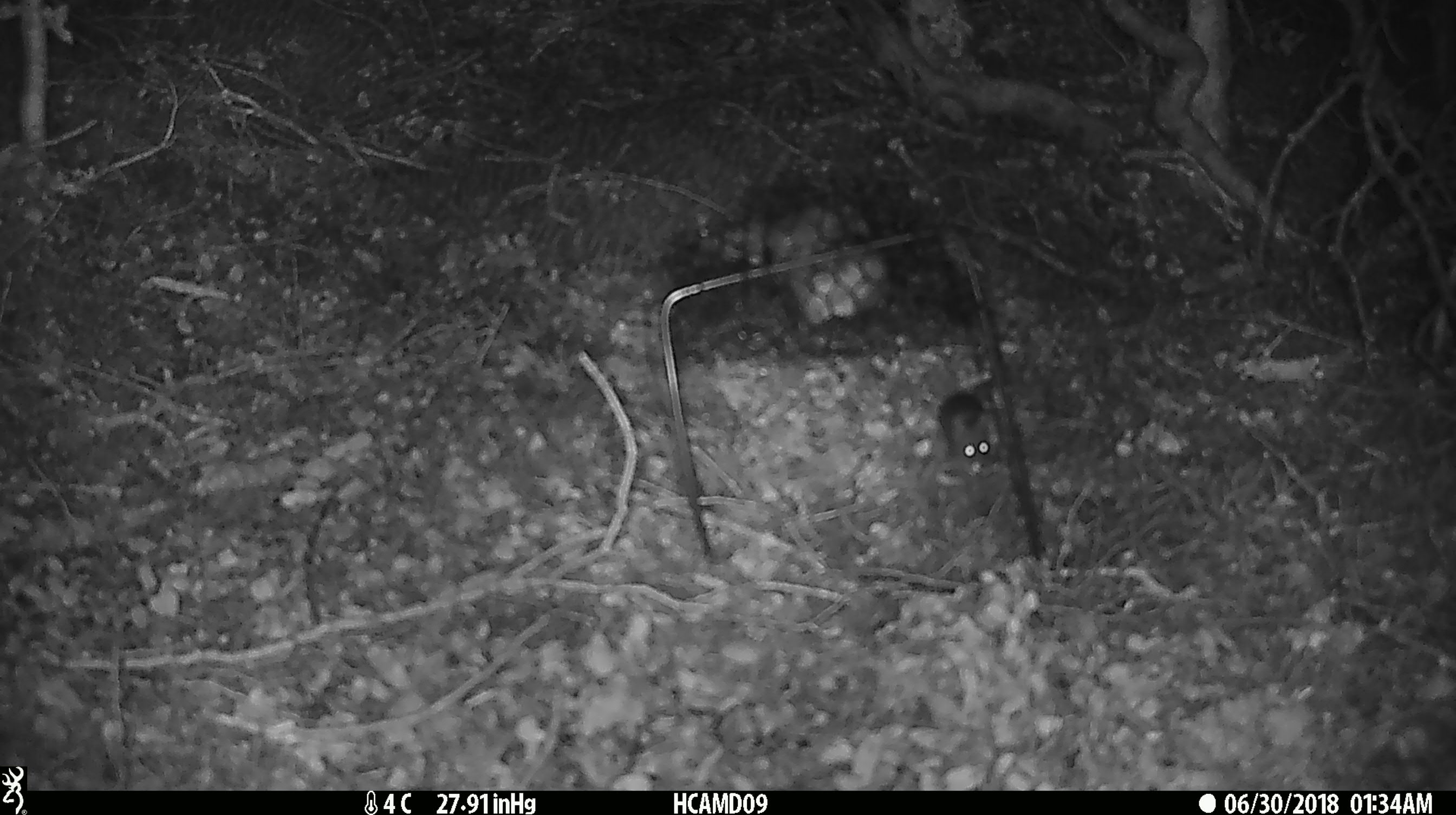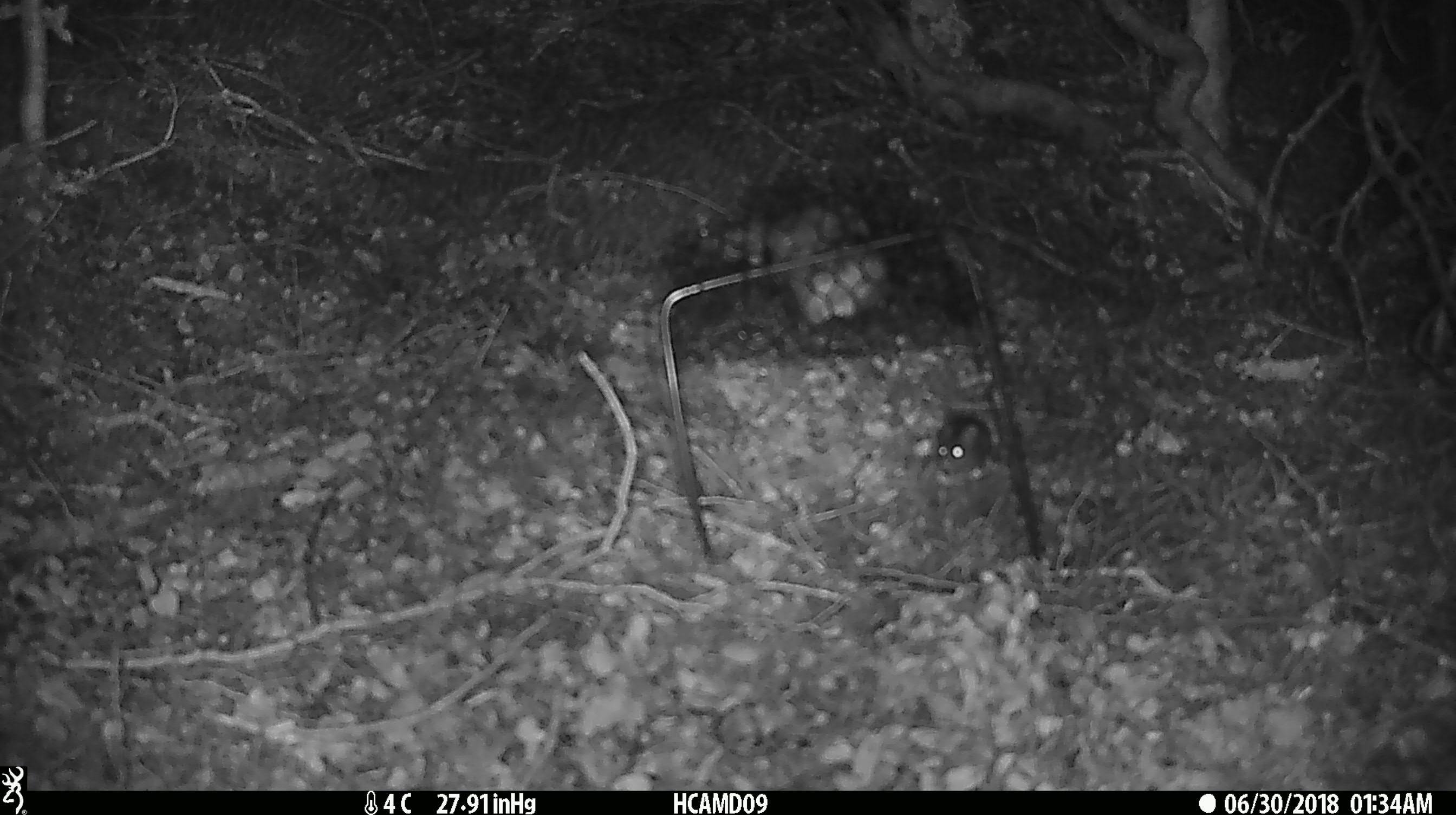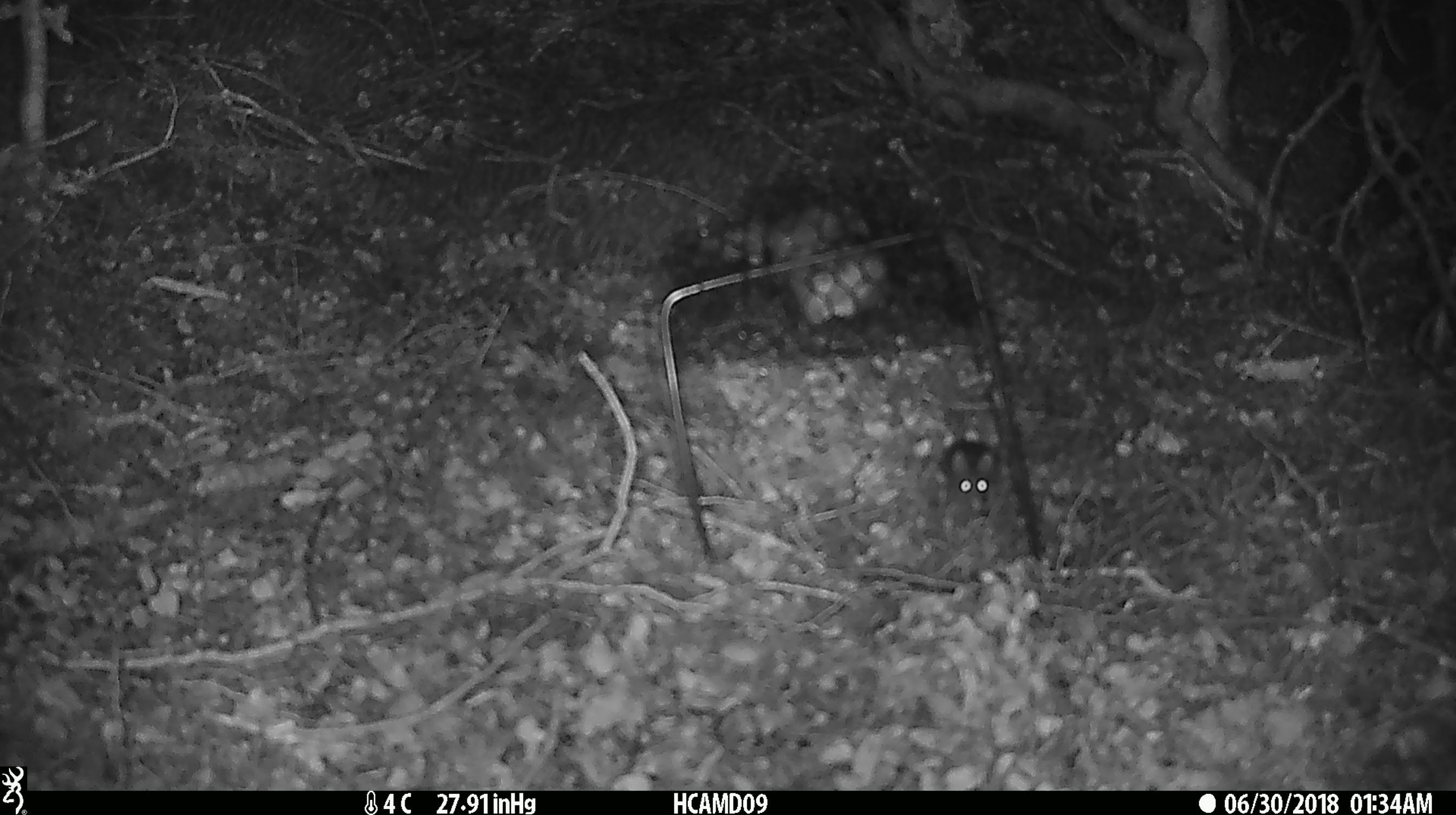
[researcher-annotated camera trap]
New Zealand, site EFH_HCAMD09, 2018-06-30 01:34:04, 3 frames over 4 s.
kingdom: Animalia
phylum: Chordata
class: Mammalia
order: Rodentia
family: Muridae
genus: Mus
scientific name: Mus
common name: mouse